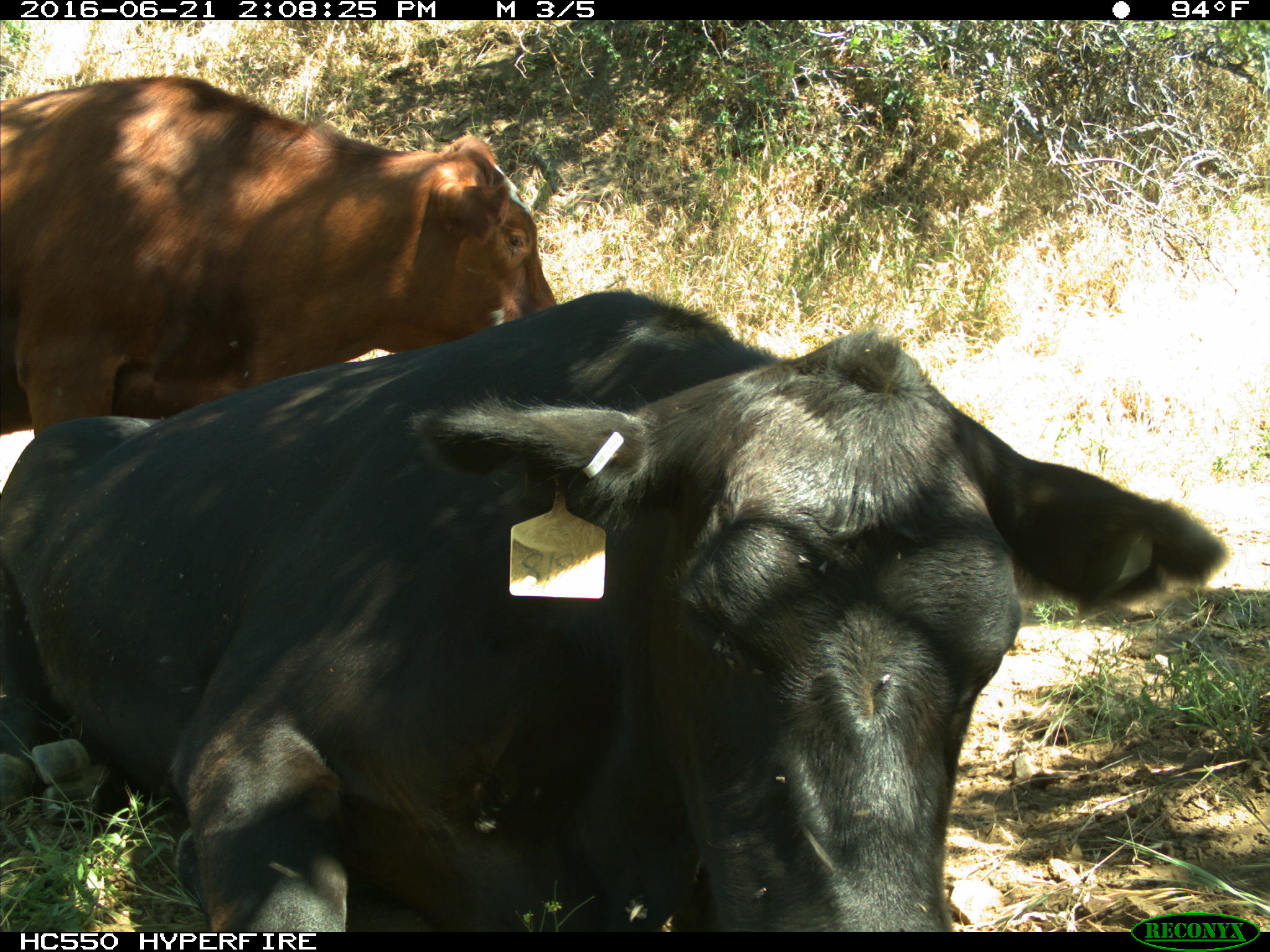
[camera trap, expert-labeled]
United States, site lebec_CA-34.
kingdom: Animalia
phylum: Chordata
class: Mammalia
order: Artiodactyla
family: Bovidae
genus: Bos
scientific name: Bos taurus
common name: domestic cow